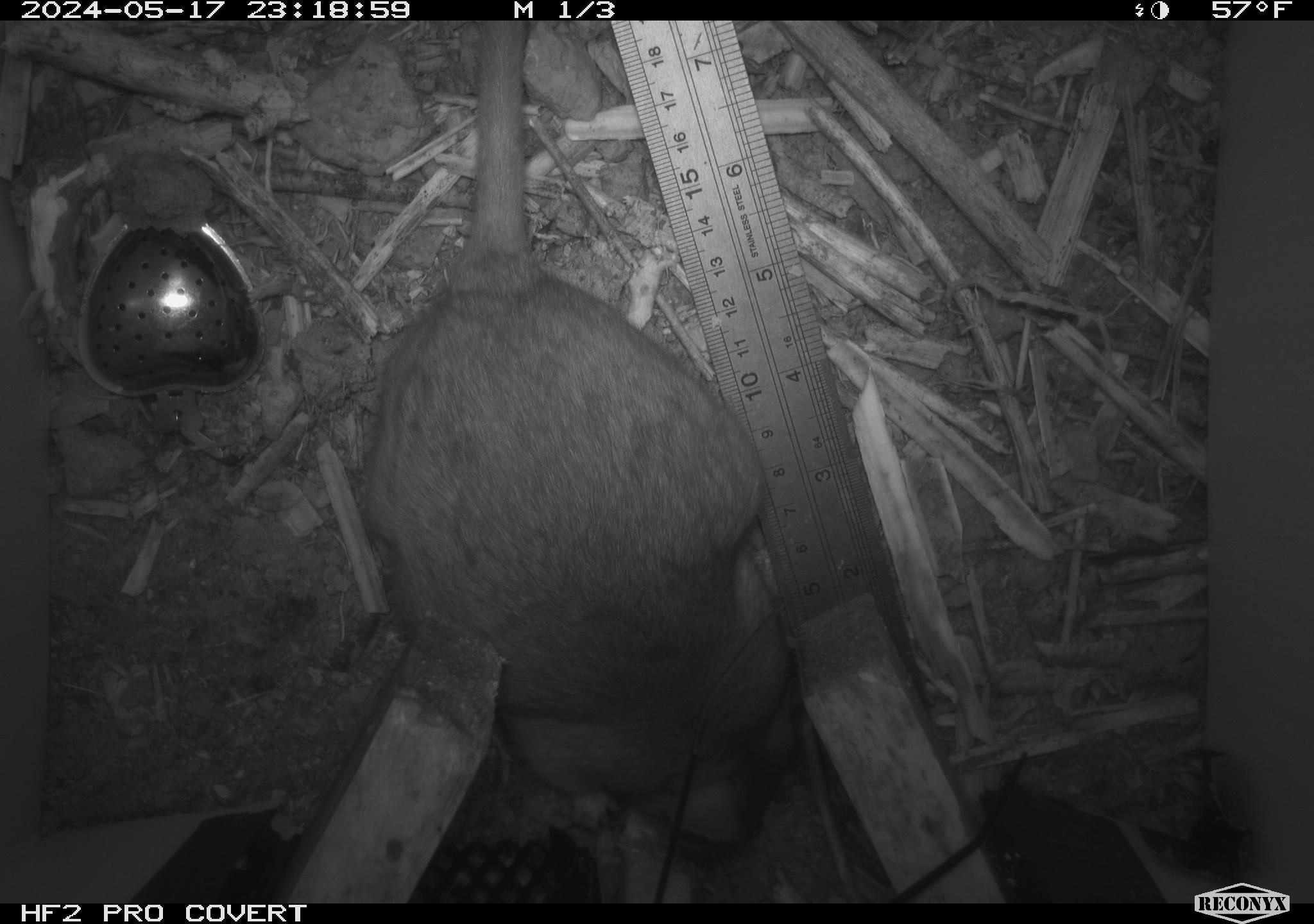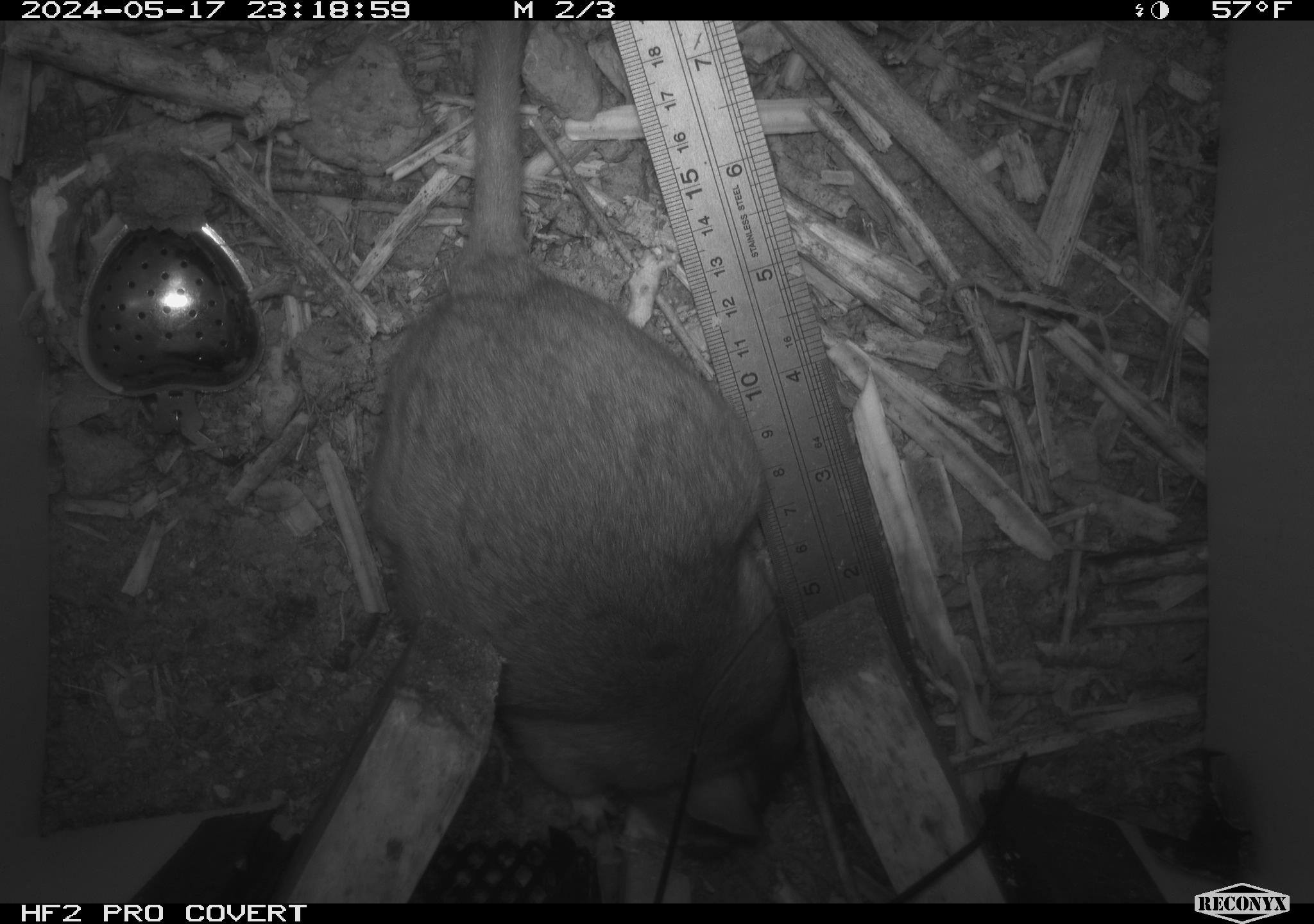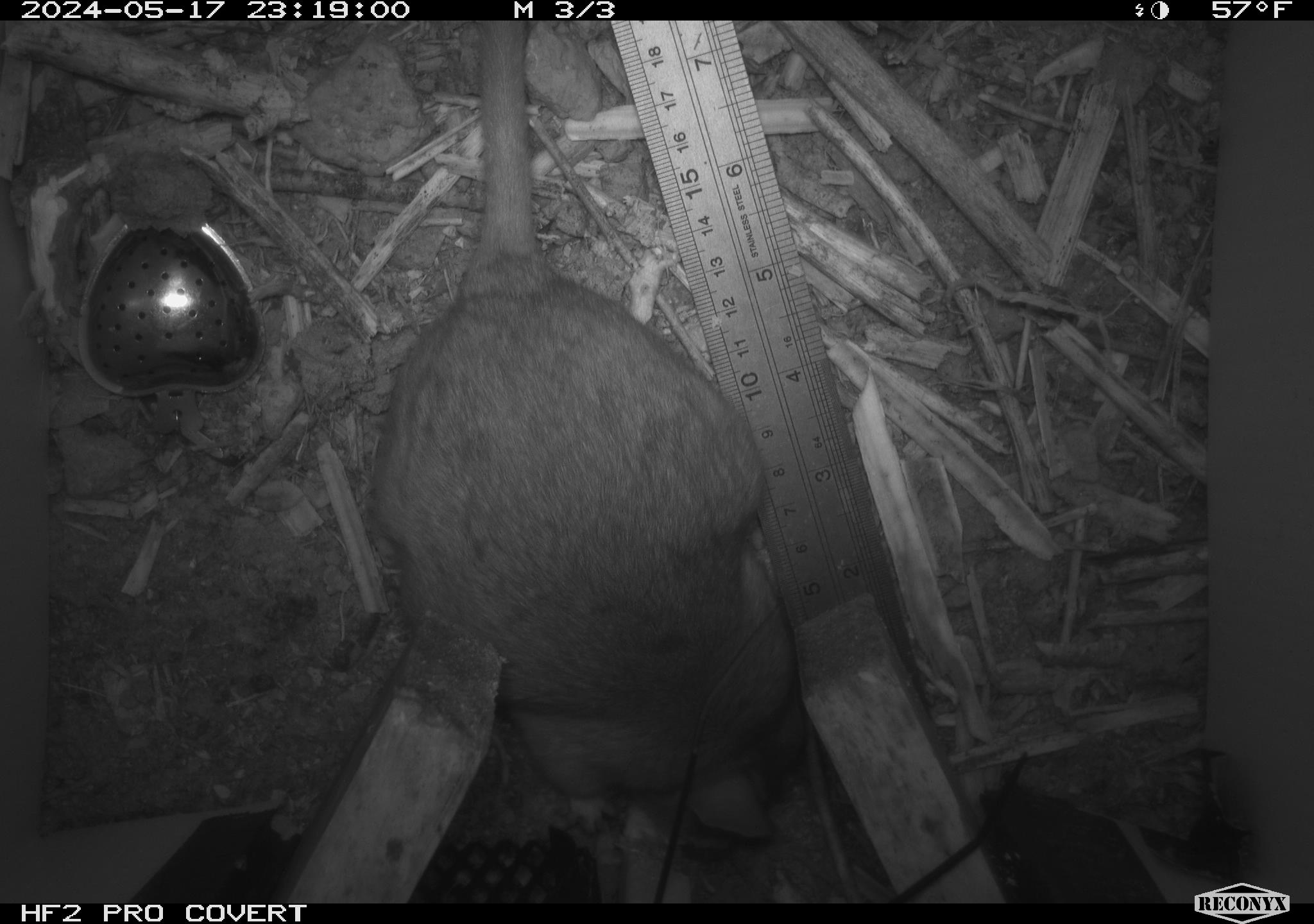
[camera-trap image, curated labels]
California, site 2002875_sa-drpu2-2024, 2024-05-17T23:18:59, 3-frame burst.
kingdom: Animalia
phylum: Chordata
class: Mammalia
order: Rodentia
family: Cricetidae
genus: Neotoma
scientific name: Neotoma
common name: pack rat or woodrat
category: neotoma species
Neotoma species (pack rat or woodrat) (Neotoma).